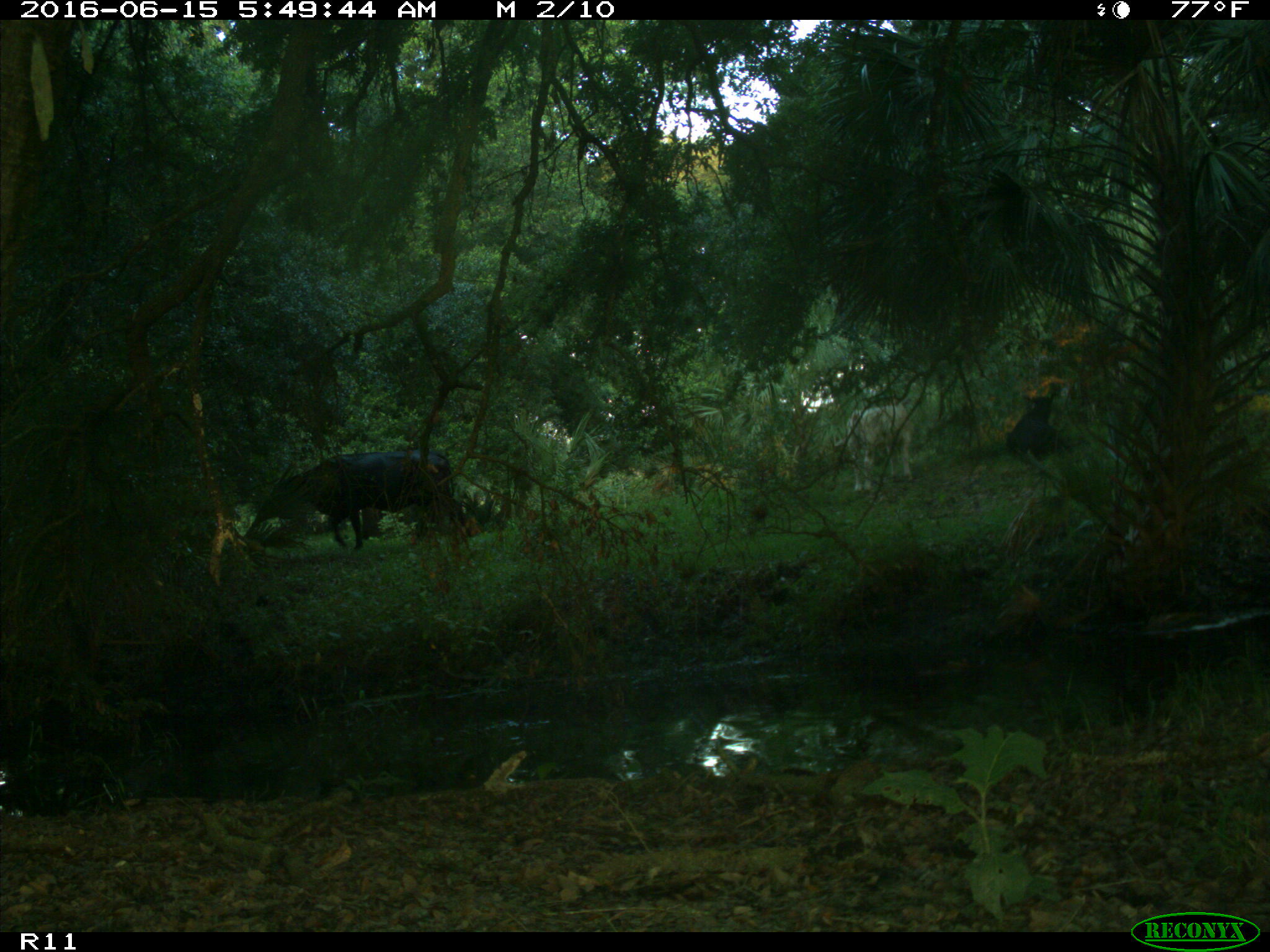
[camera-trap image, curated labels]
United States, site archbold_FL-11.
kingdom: Animalia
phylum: Chordata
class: Mammalia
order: Artiodactyla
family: Bovidae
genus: Bos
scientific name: Bos taurus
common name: domestic cow